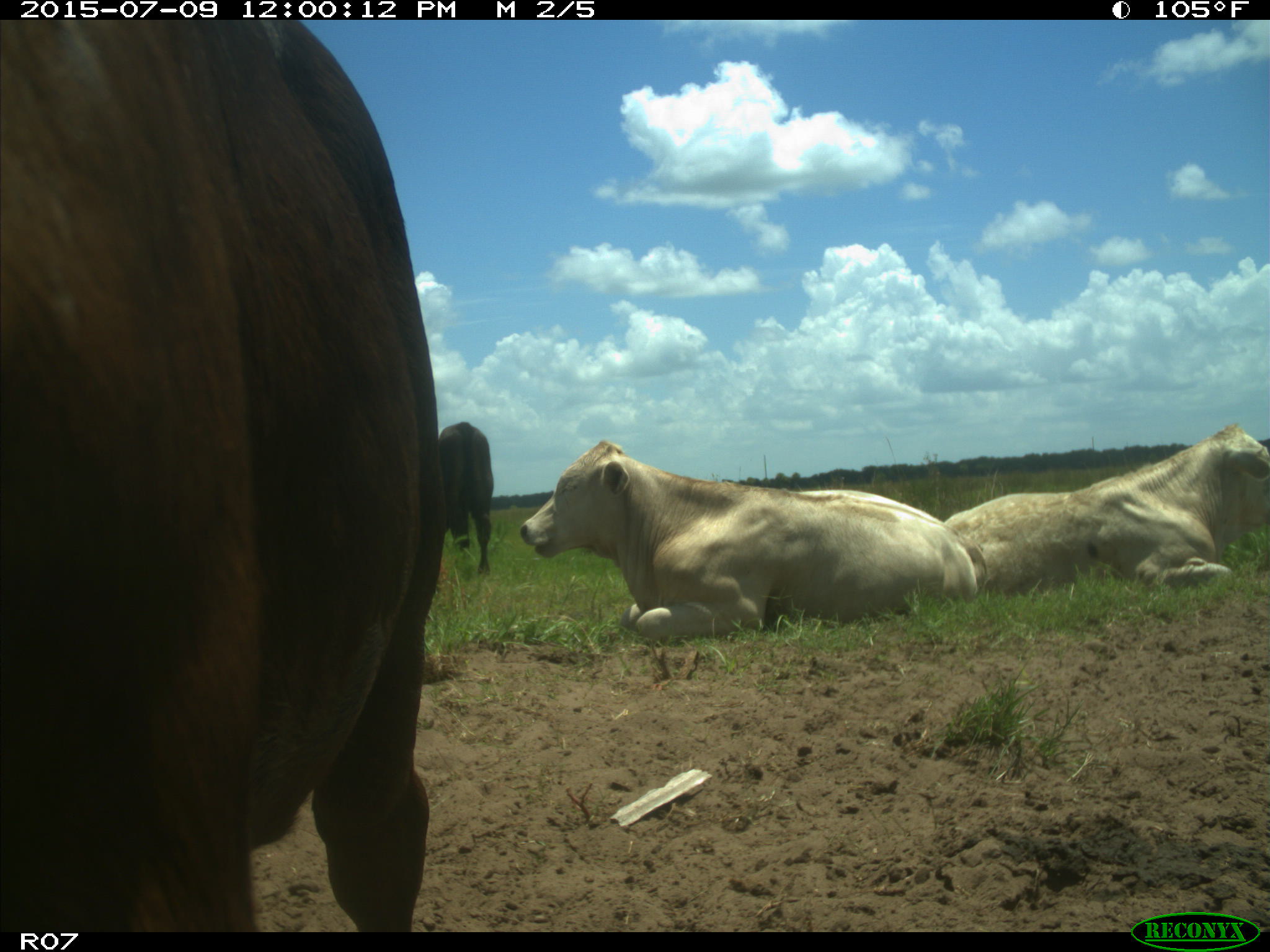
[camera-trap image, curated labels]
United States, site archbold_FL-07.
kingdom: Animalia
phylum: Chordata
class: Mammalia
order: Artiodactyla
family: Bovidae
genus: Bos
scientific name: Bos taurus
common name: domestic cow